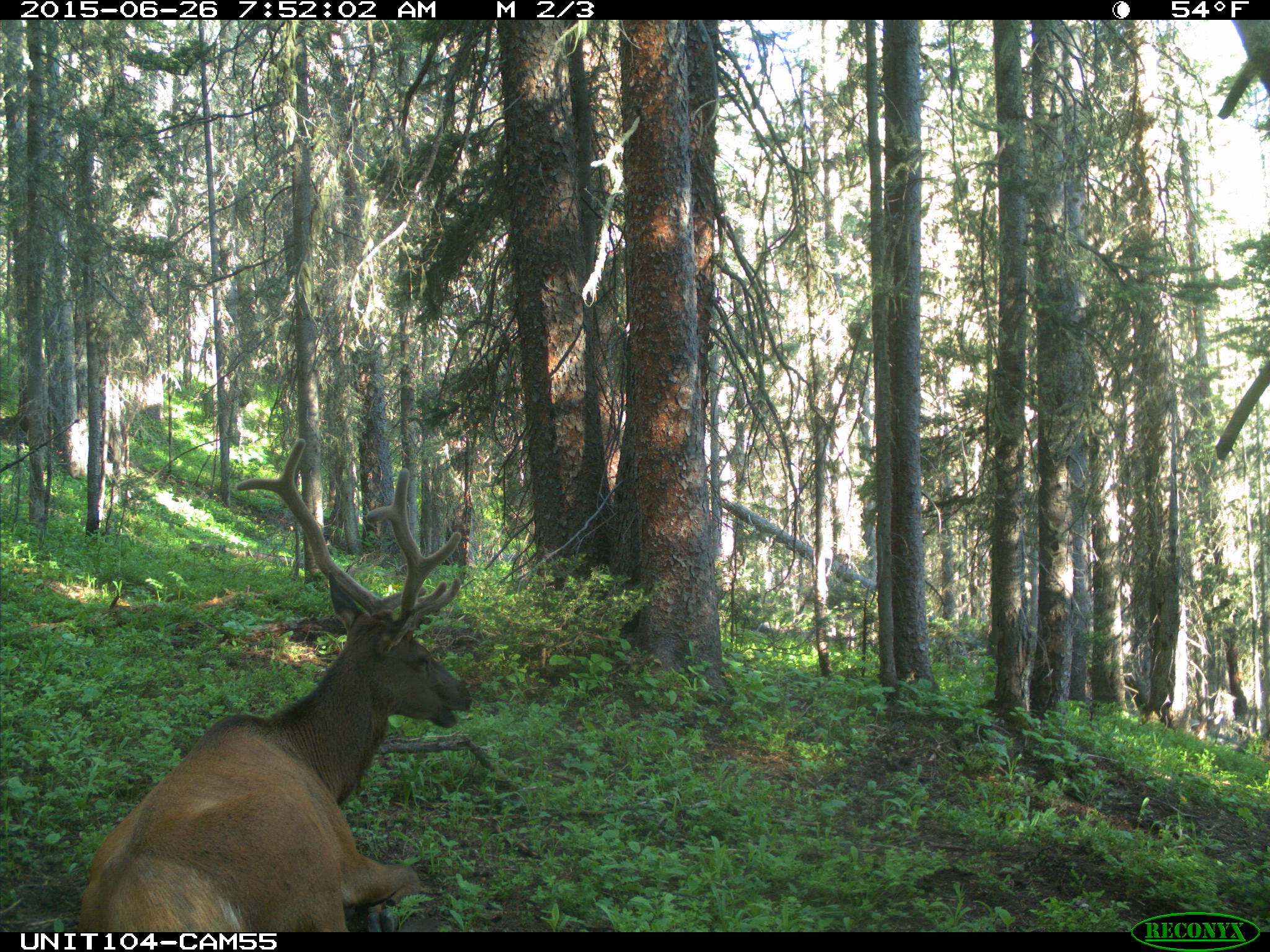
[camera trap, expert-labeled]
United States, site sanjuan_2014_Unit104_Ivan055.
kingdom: Animalia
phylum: Chordata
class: Mammalia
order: Artiodactyla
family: Cervidae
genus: Cervus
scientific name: Cervus elaphus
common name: red deer